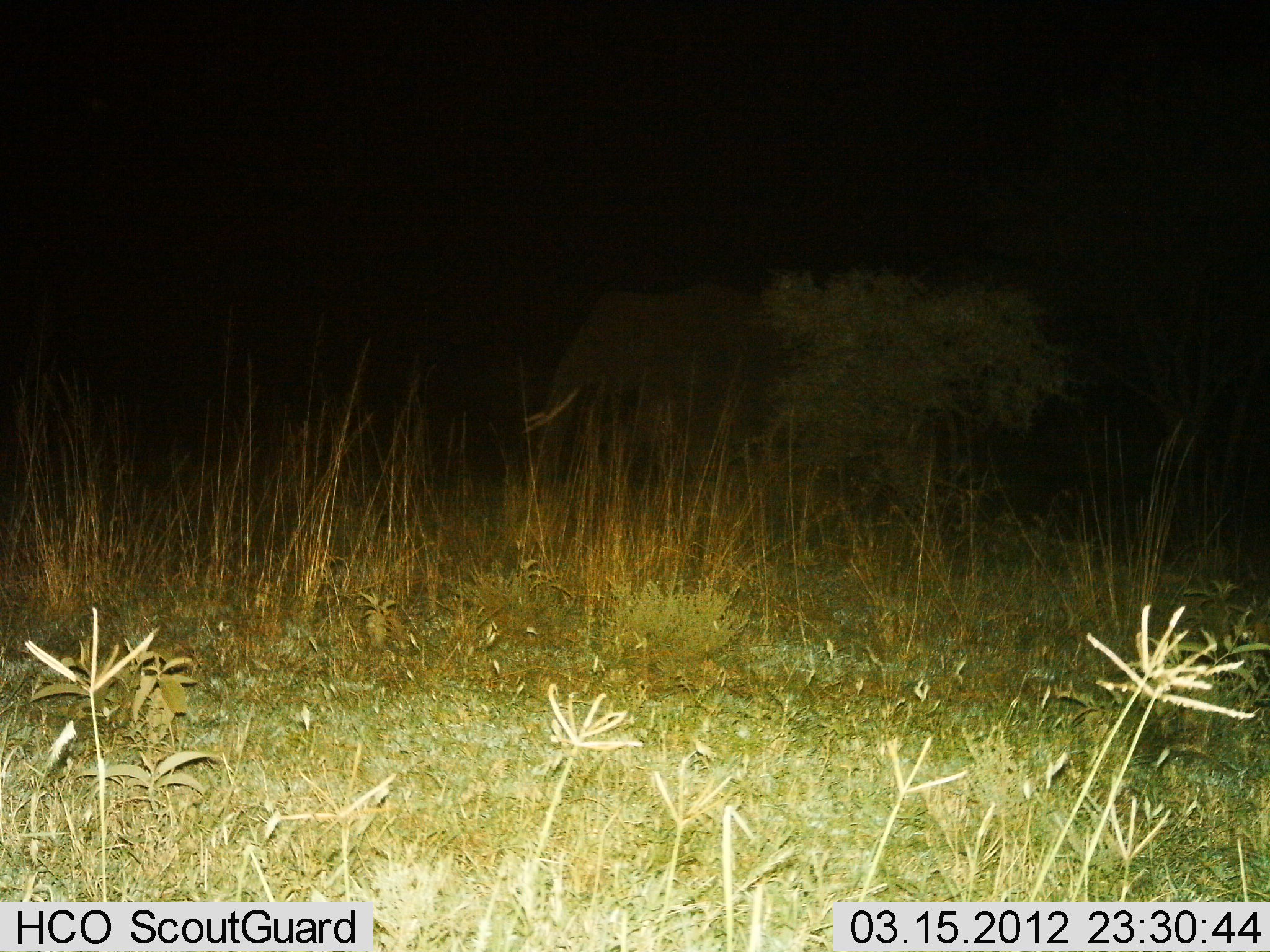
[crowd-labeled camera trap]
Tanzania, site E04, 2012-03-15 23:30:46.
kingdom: Animalia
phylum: Chordata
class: Mammalia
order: Proboscidea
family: Elephantidae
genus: Loxodonta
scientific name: Loxodonta africana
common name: african bush elephant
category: elephant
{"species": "elephant (african bush elephant) (Loxodonta africana)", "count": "1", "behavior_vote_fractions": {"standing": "65%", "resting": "0%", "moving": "35%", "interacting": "0%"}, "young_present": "0%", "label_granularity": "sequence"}